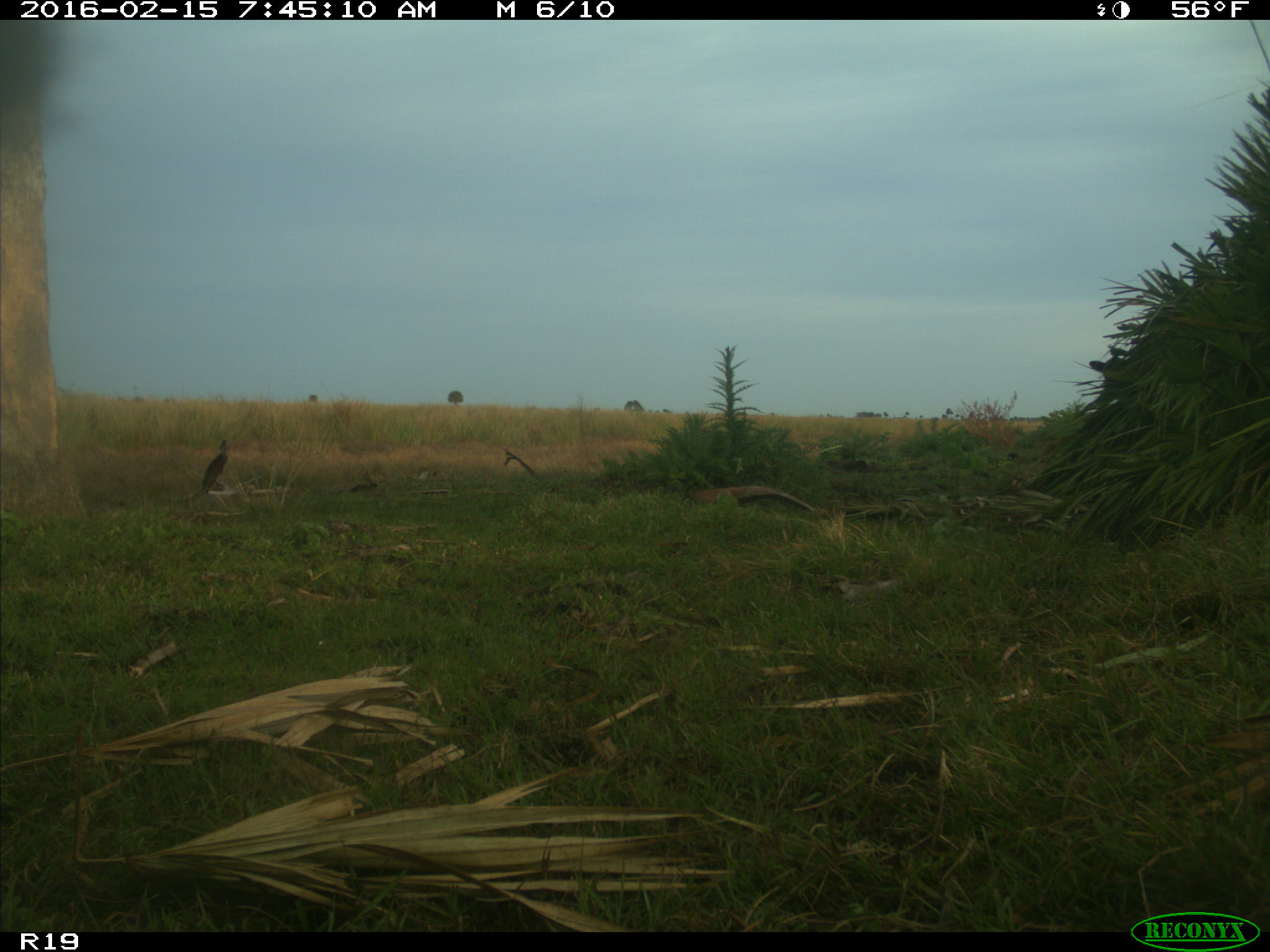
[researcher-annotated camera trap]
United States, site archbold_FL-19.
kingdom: Animalia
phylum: Chordata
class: Mammalia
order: Artiodactyla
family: Bovidae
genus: Bos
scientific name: Bos taurus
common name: domestic cow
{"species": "Bos taurus (domestic cow)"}